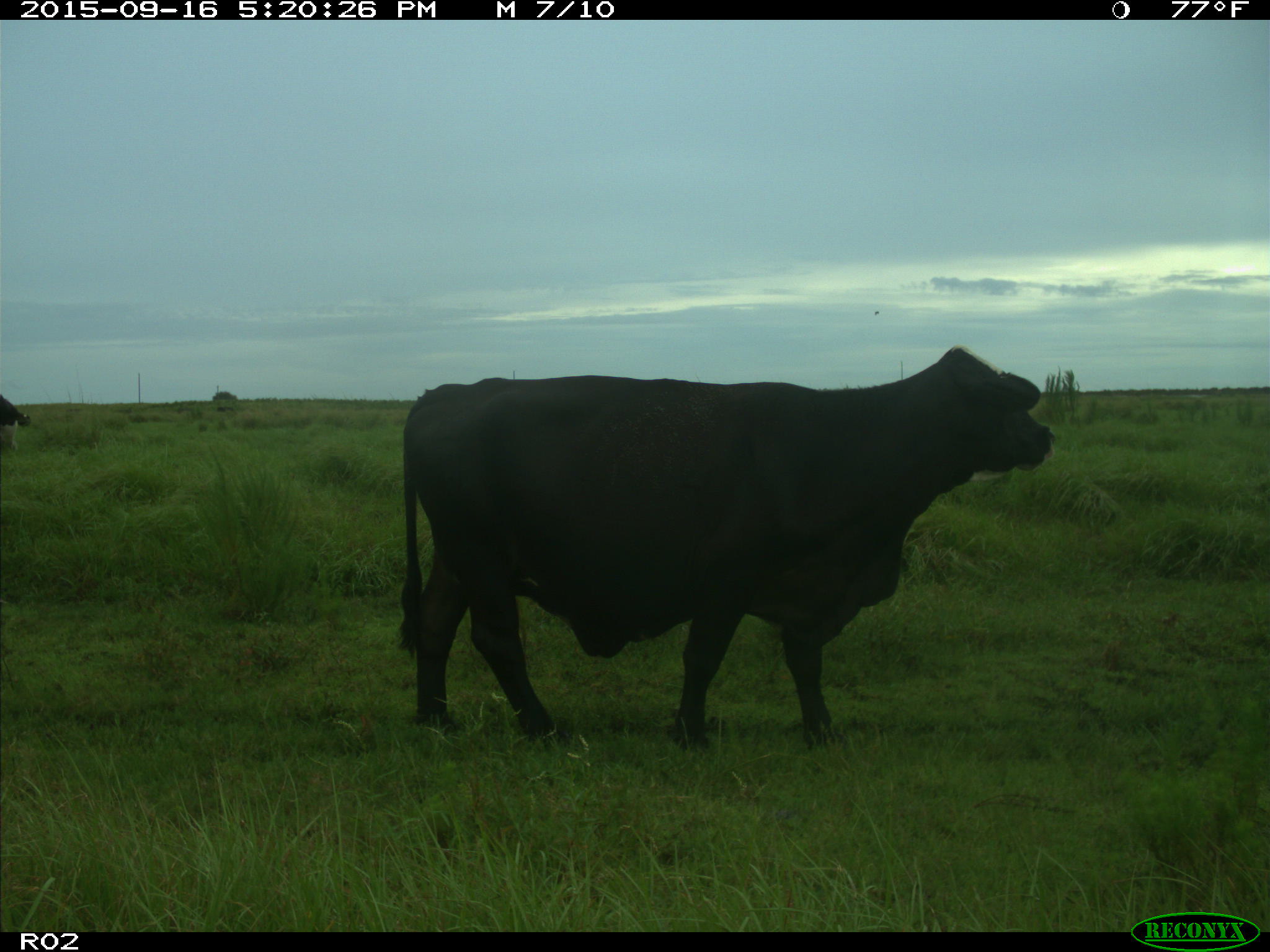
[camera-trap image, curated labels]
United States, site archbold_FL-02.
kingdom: Animalia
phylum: Chordata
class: Mammalia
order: Artiodactyla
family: Bovidae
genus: Bos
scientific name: Bos taurus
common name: domestic cow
Bos taurus (domestic cow).